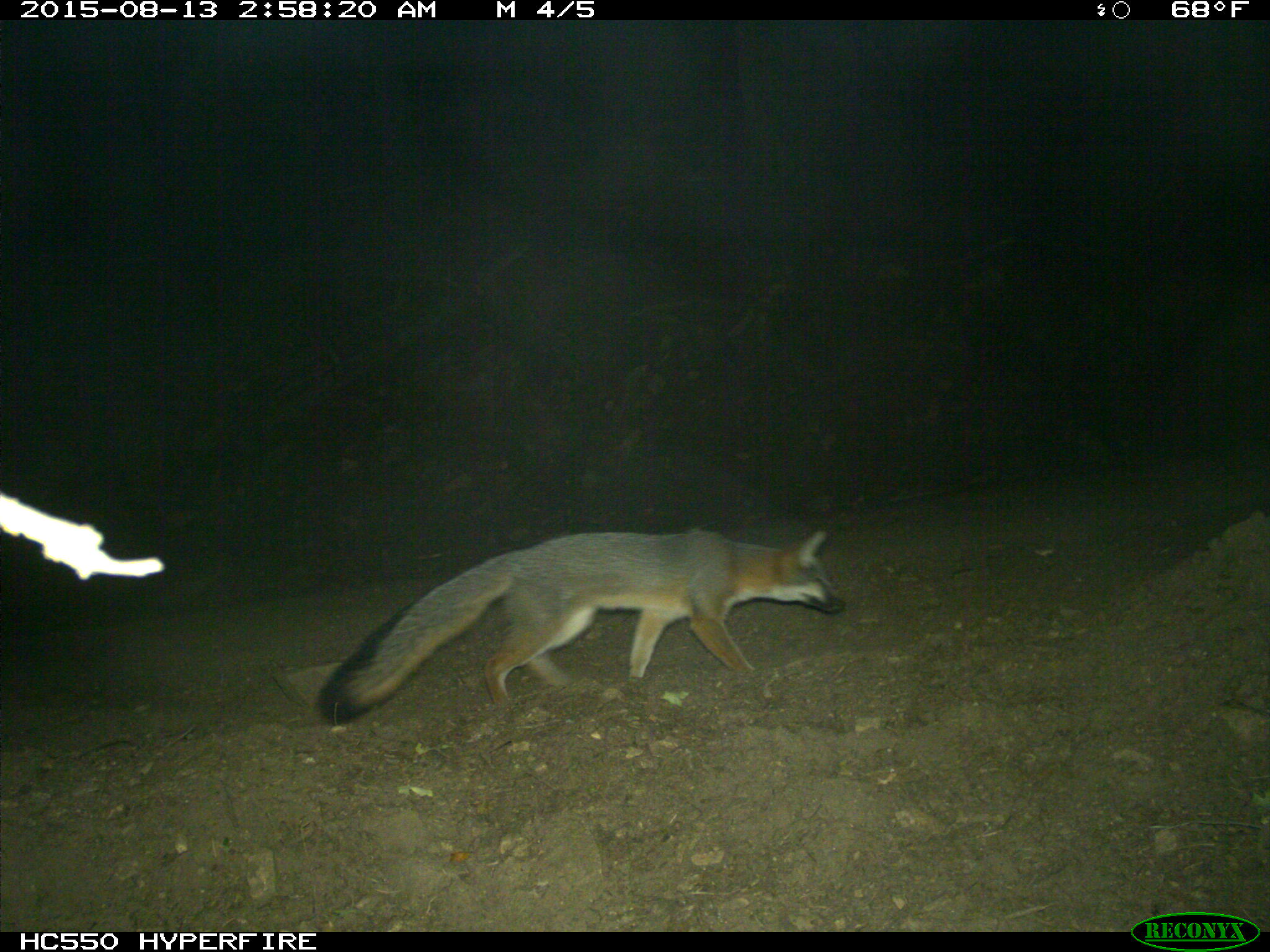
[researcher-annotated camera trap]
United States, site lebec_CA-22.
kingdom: Animalia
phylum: Chordata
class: Mammalia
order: Carnivora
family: Canidae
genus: Urocyon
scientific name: Urocyon cinereoargenteus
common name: gray fox